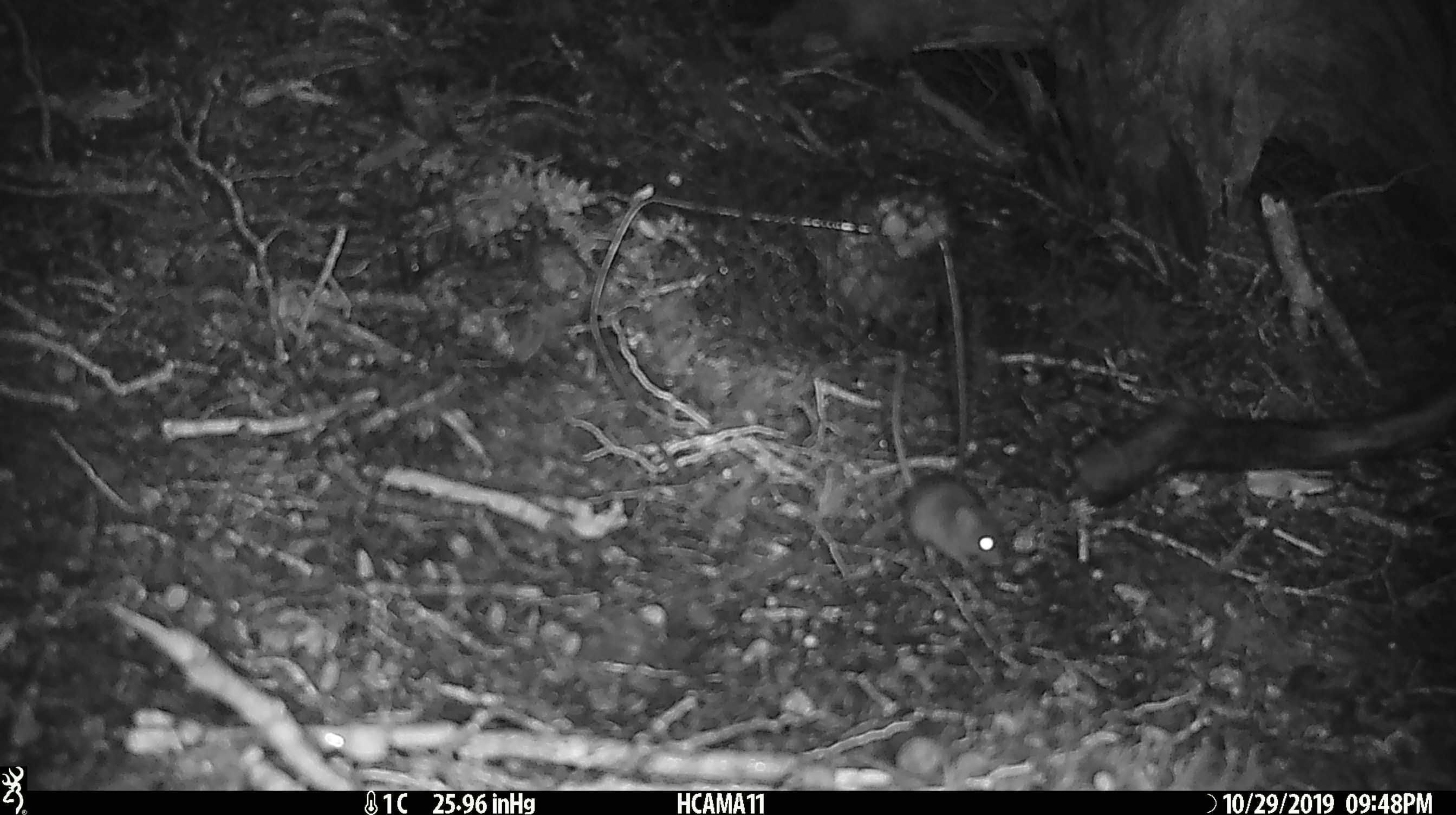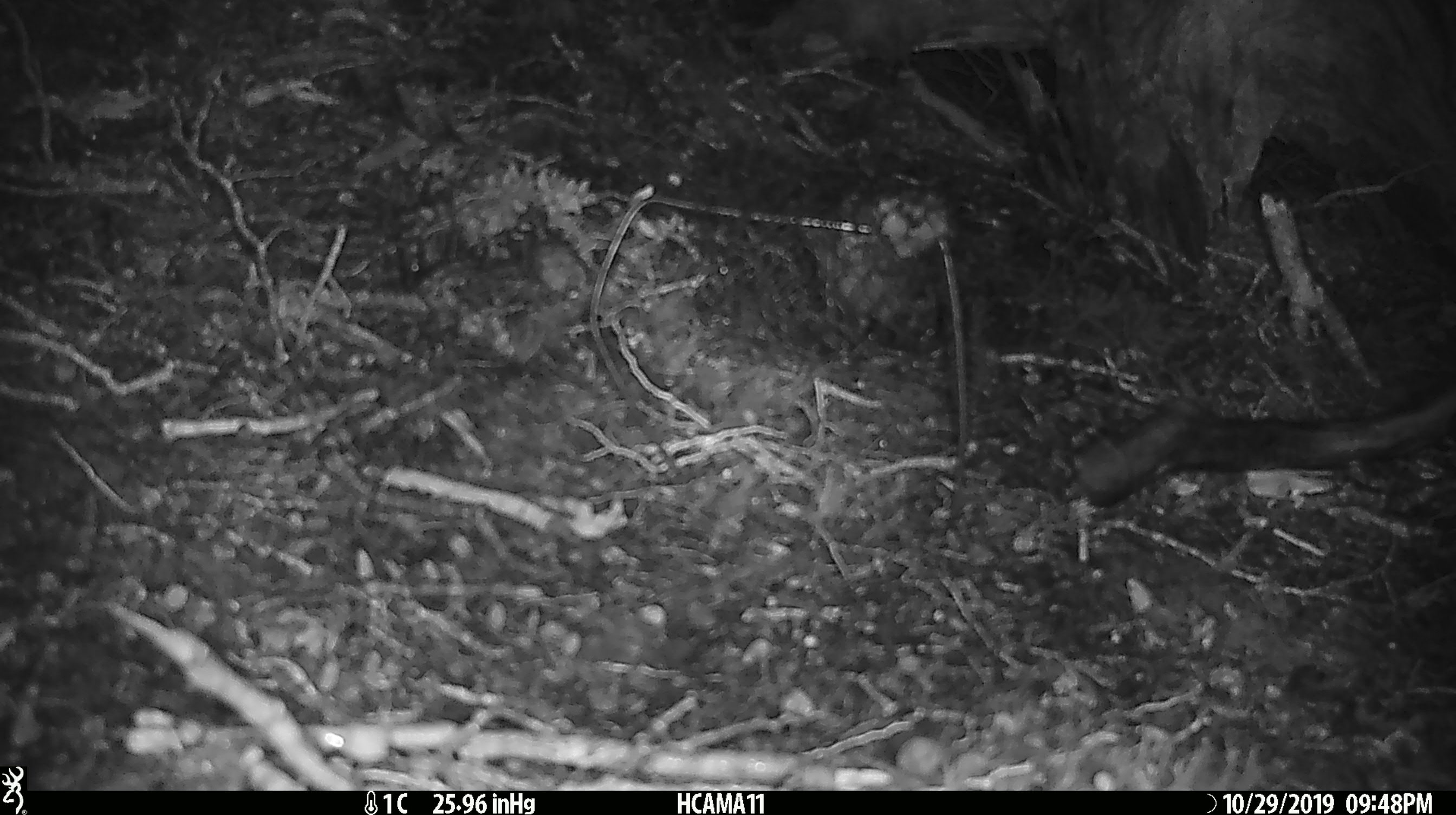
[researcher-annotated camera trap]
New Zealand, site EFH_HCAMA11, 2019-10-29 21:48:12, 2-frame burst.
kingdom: Animalia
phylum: Chordata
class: Mammalia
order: Rodentia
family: Muridae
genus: Mus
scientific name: Mus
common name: mouse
Mouse (Mus).